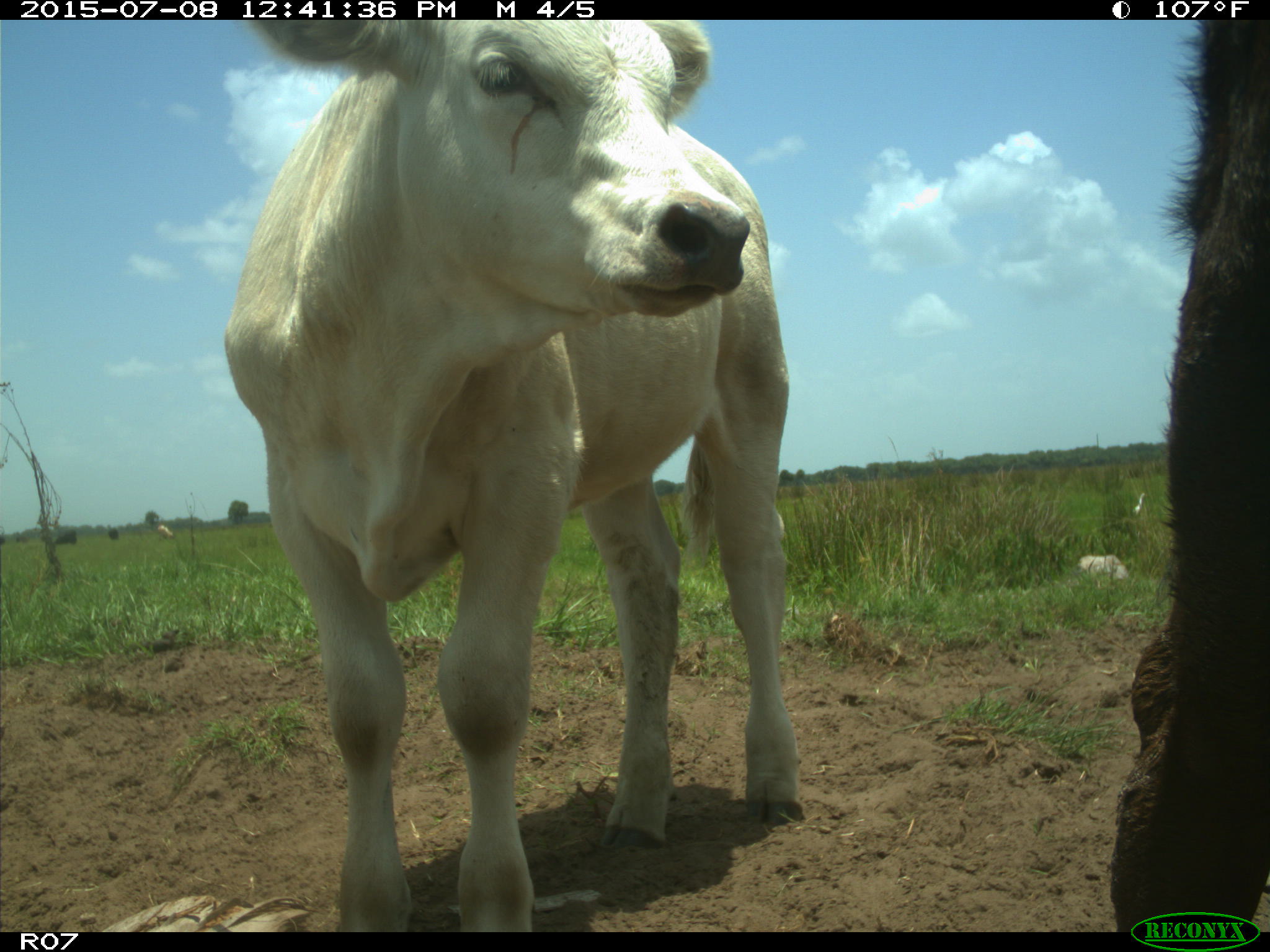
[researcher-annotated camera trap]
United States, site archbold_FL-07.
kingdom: Animalia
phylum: Chordata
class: Mammalia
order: Artiodactyla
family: Bovidae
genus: Bos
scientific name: Bos taurus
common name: domestic cow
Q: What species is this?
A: Bos taurus (domestic cow).